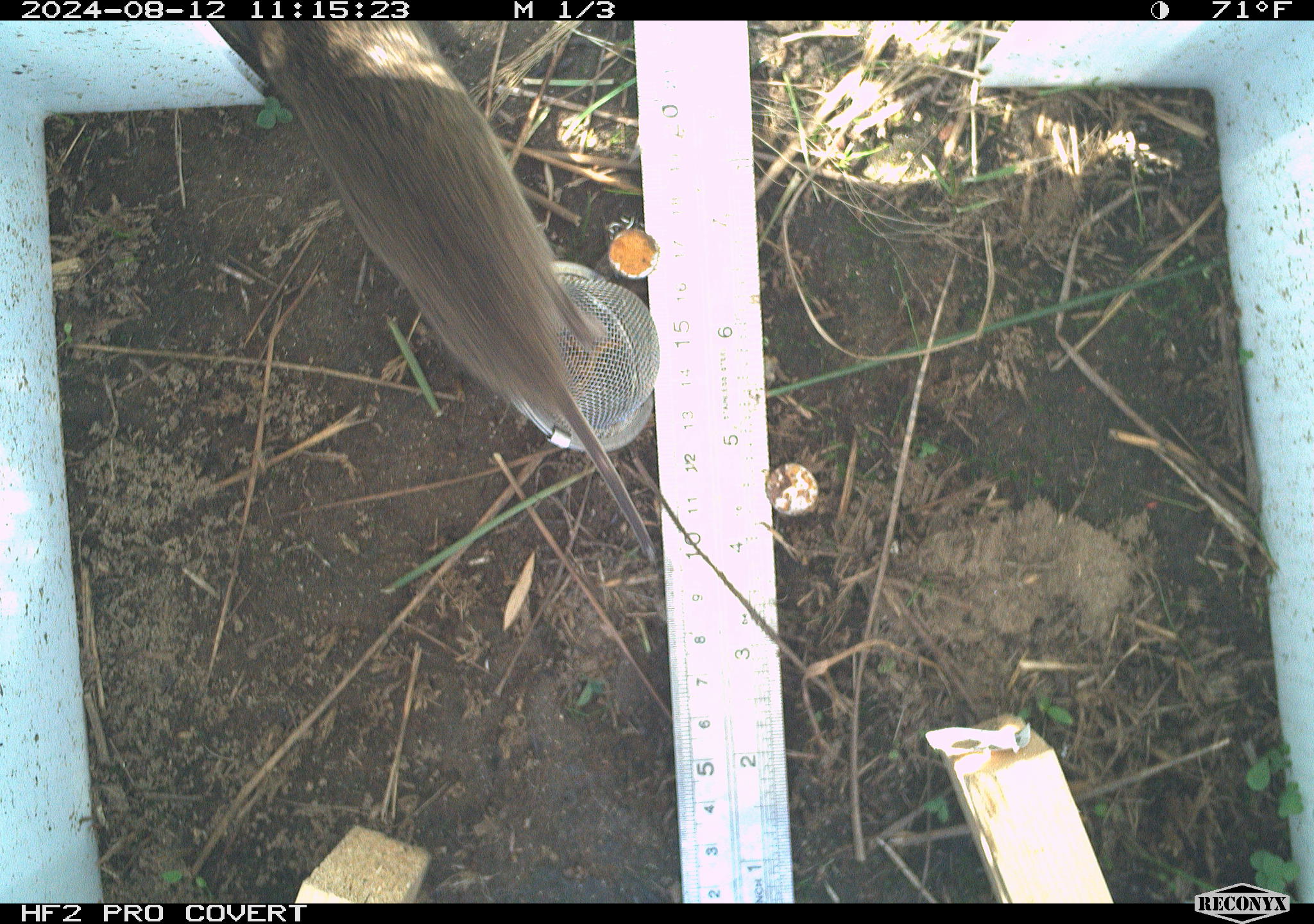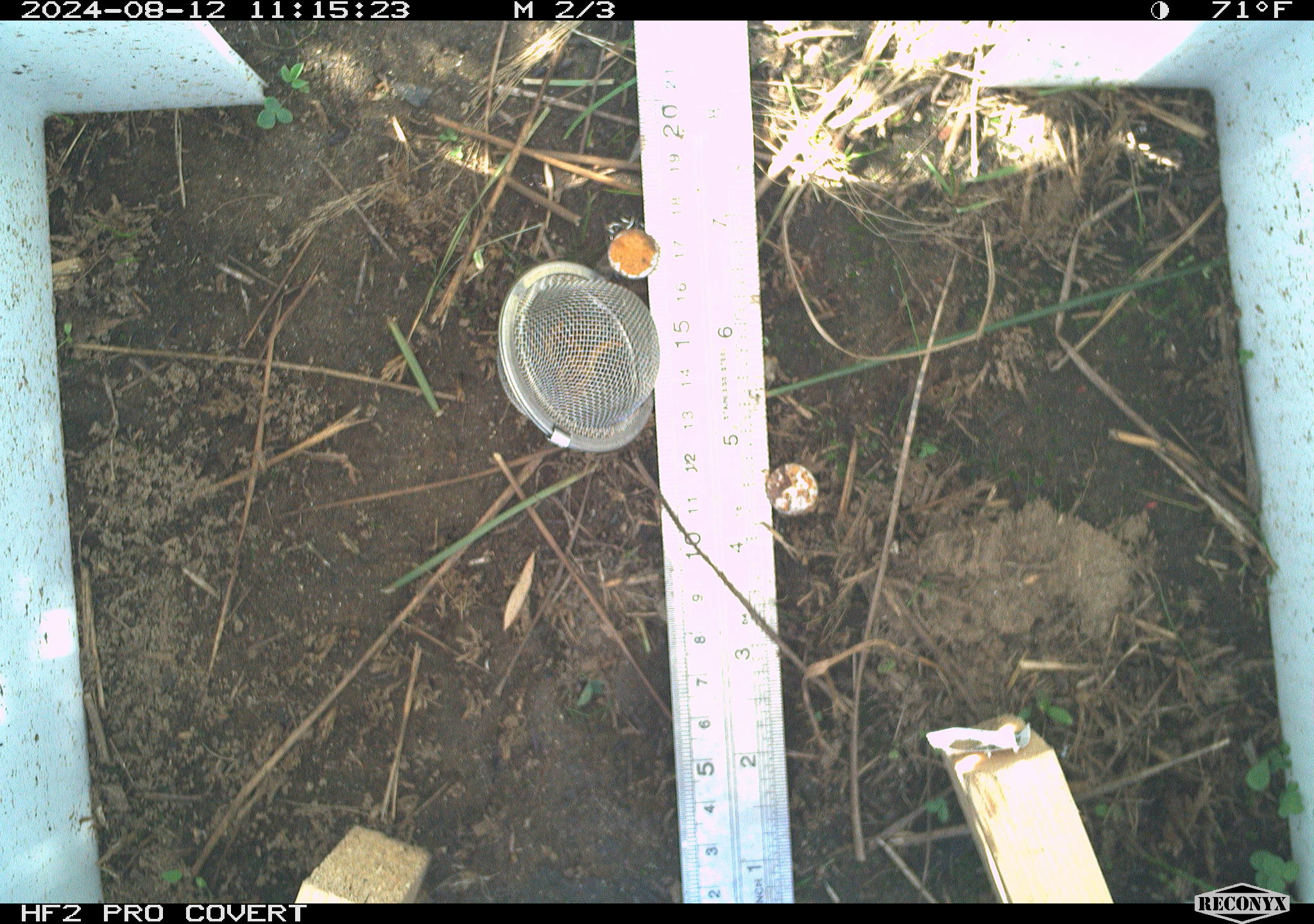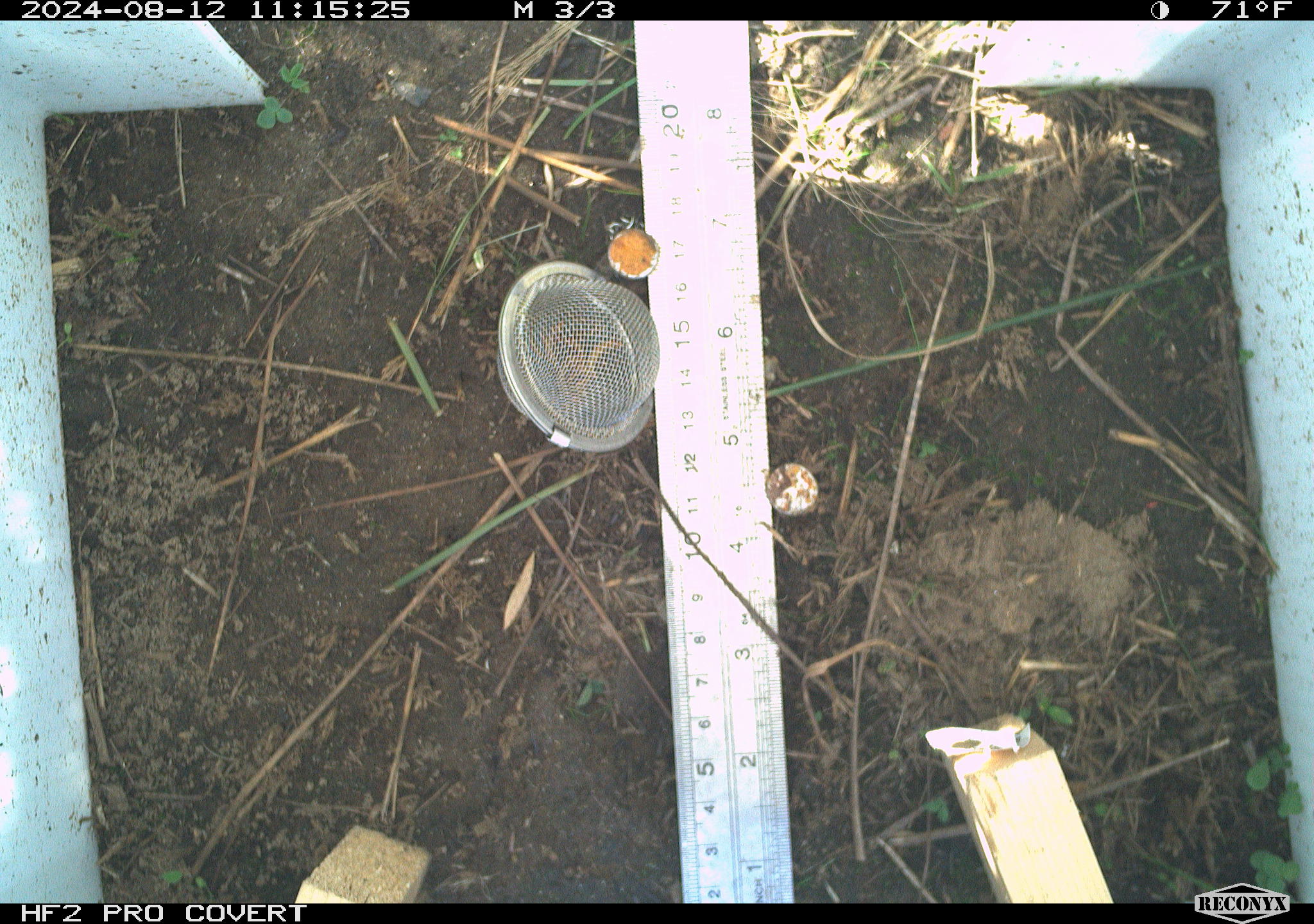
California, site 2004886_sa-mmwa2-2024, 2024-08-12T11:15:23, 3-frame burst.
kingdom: Animalia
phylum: Chordata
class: Mammalia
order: Rodentia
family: Cricetidae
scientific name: Arvicolinae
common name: voles, lemmings, and muskrats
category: arvicolinae subfamily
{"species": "arvicolinae subfamily (voles, lemmings, and muskrats) (Arvicolinae)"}